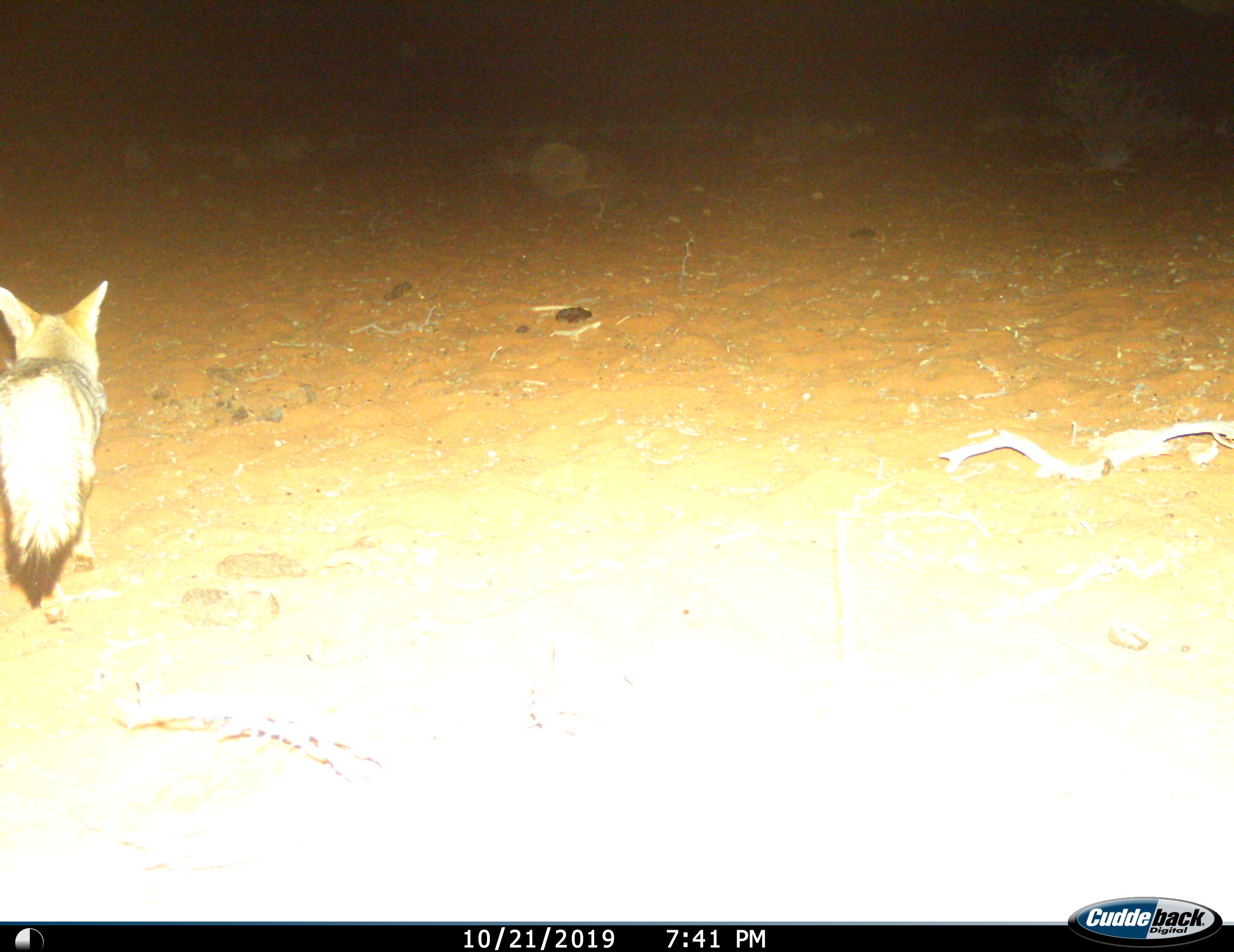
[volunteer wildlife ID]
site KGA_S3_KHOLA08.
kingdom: Animalia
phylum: Chordata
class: Mammalia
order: Carnivora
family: Canidae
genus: Vulpes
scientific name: Vulpes chama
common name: cape fox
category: foxcape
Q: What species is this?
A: Foxcape (cape fox) (Vulpes chama).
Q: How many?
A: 1.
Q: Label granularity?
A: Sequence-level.